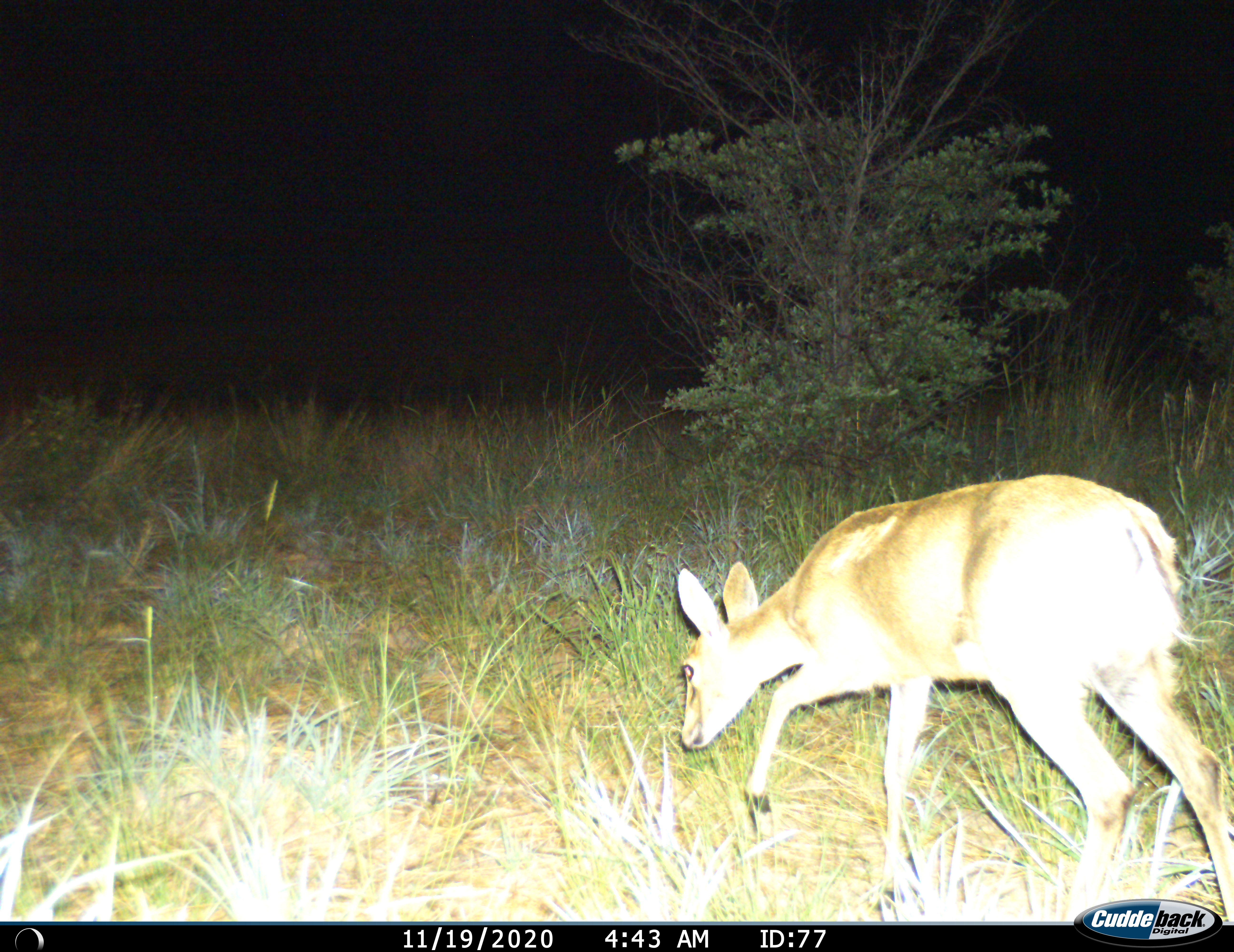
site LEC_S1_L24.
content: unidentified animal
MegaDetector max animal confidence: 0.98